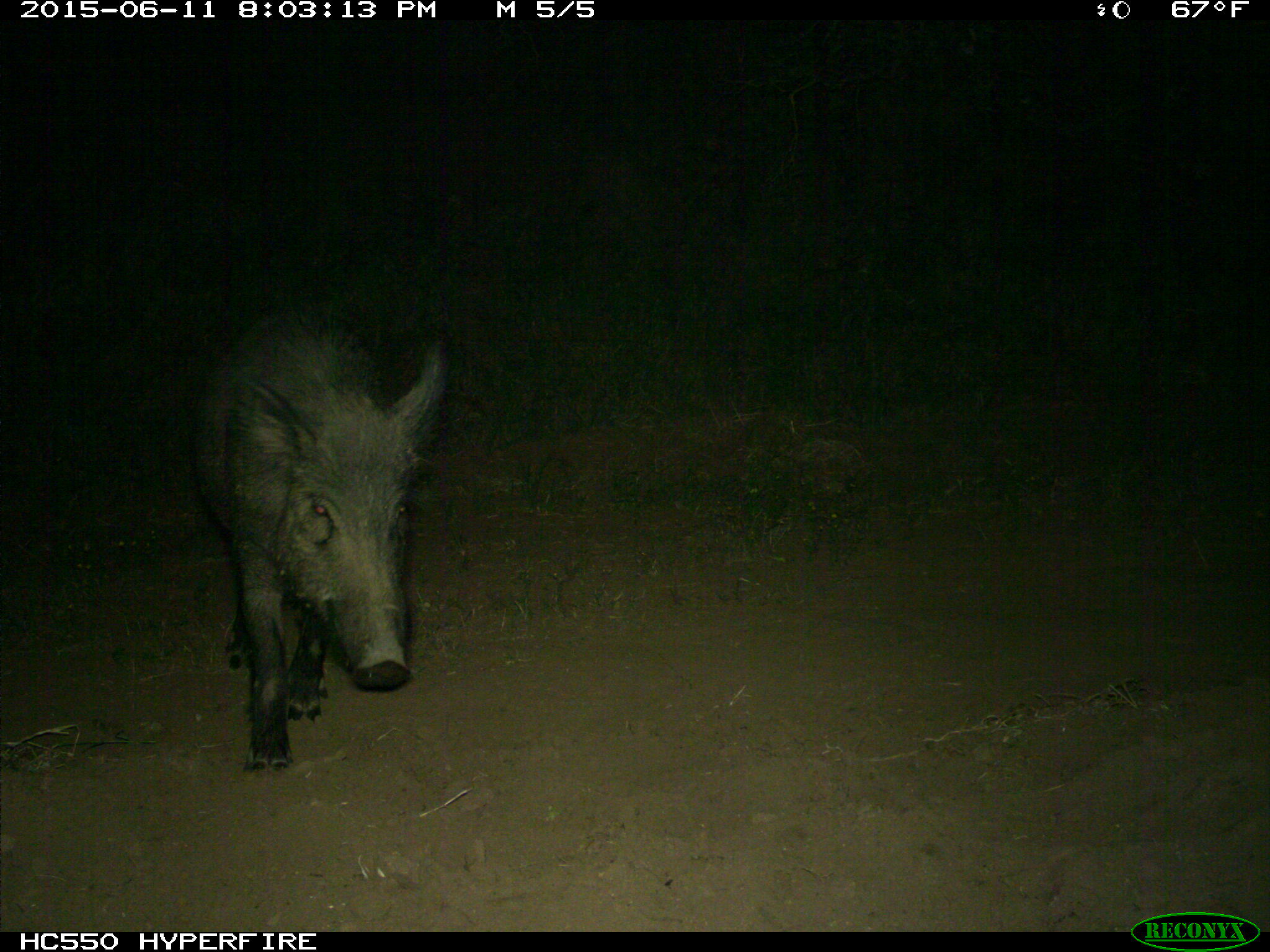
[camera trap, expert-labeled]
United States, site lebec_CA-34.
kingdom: Animalia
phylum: Chordata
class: Mammalia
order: Artiodactyla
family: Suidae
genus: Sus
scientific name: Sus scrofa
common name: wild boar